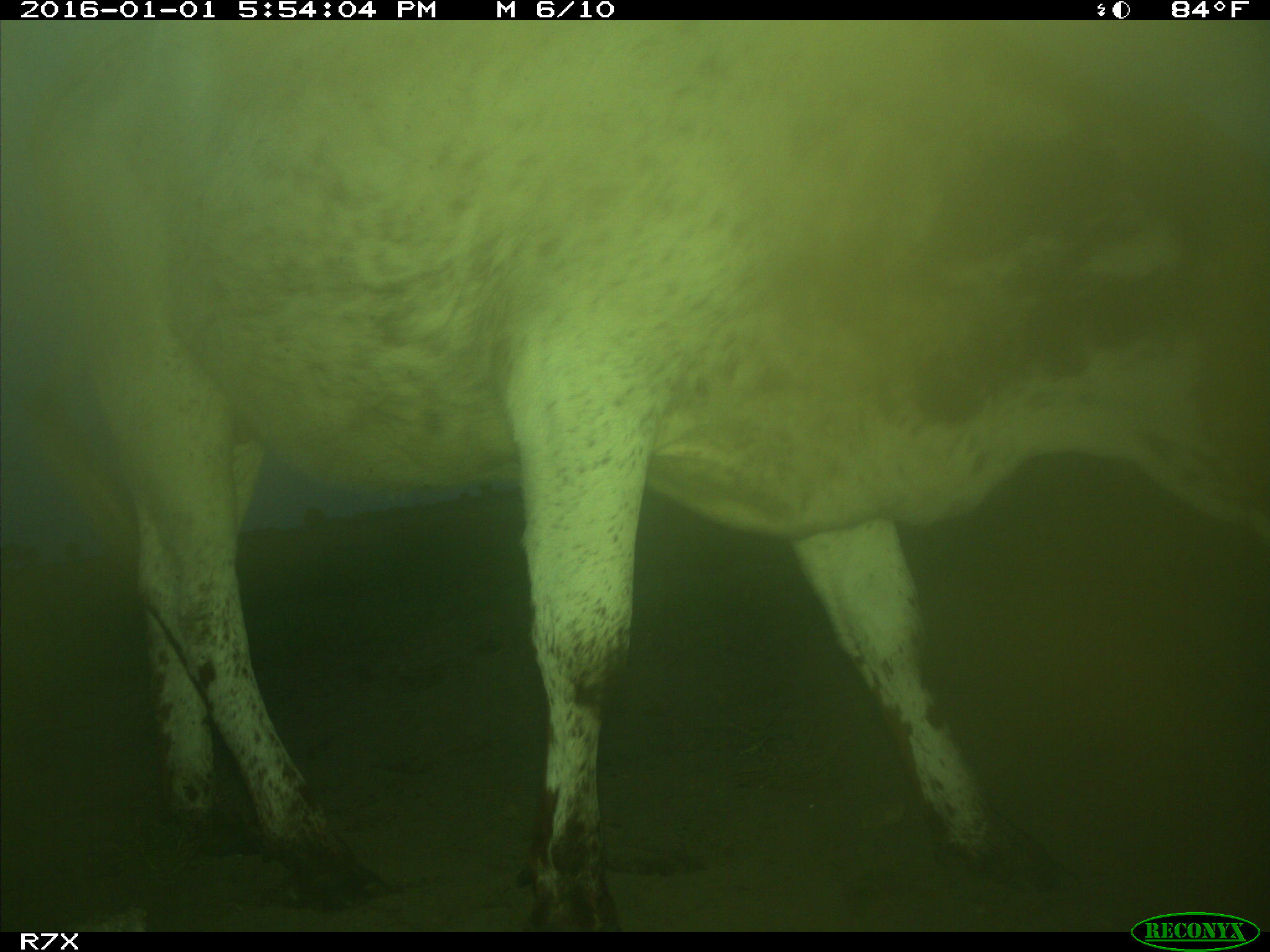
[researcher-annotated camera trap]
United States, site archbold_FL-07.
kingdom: Animalia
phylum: Chordata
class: Mammalia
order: Artiodactyla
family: Bovidae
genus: Bos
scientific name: Bos taurus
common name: domestic cow